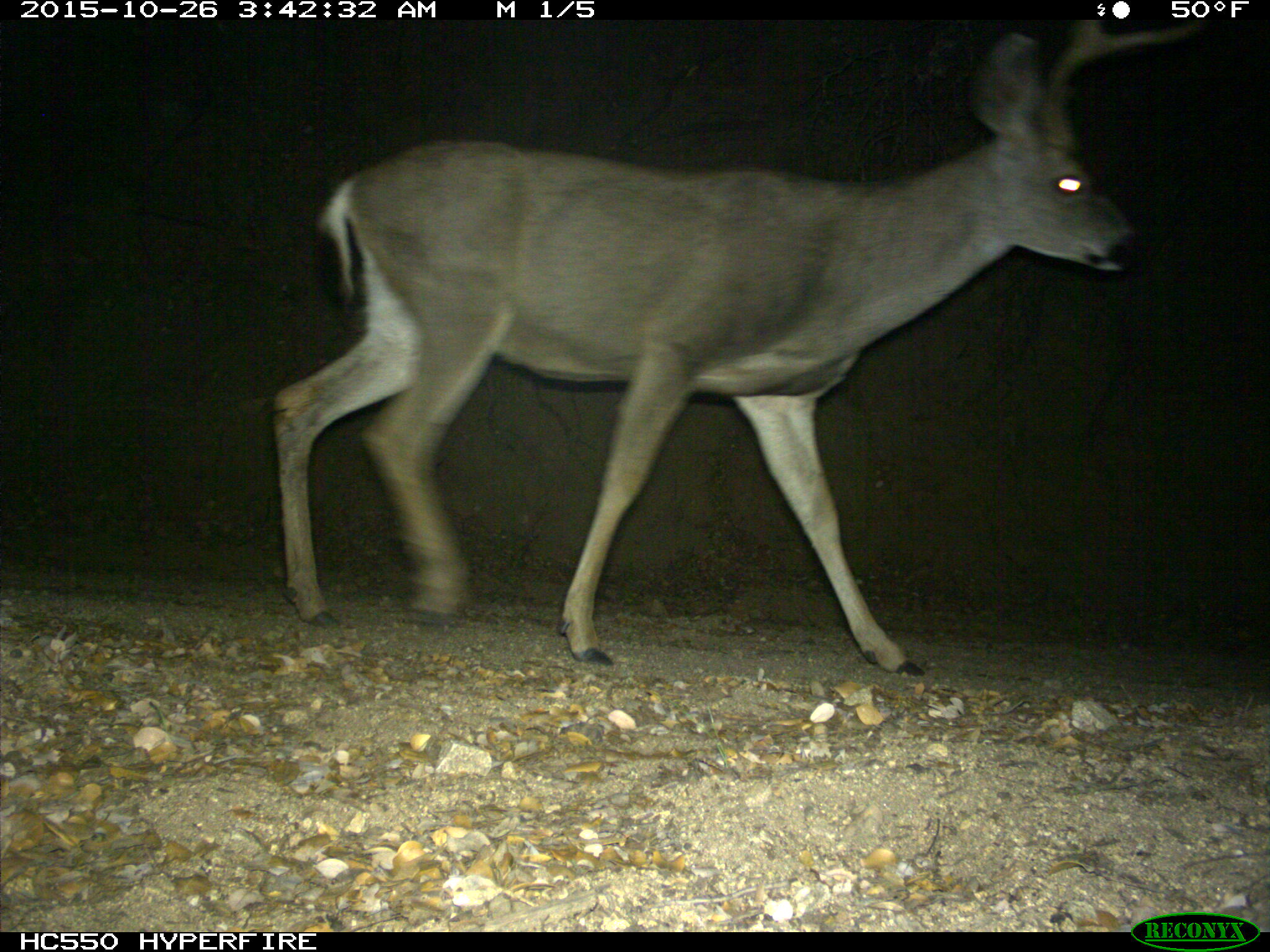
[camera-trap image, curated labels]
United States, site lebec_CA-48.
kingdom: Animalia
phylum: Chordata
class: Mammalia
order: Artiodactyla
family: Cervidae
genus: Odocoileus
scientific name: Odocoileus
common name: deer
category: unidentified deer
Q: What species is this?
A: Unidentified deer (deer) (Odocoileus).